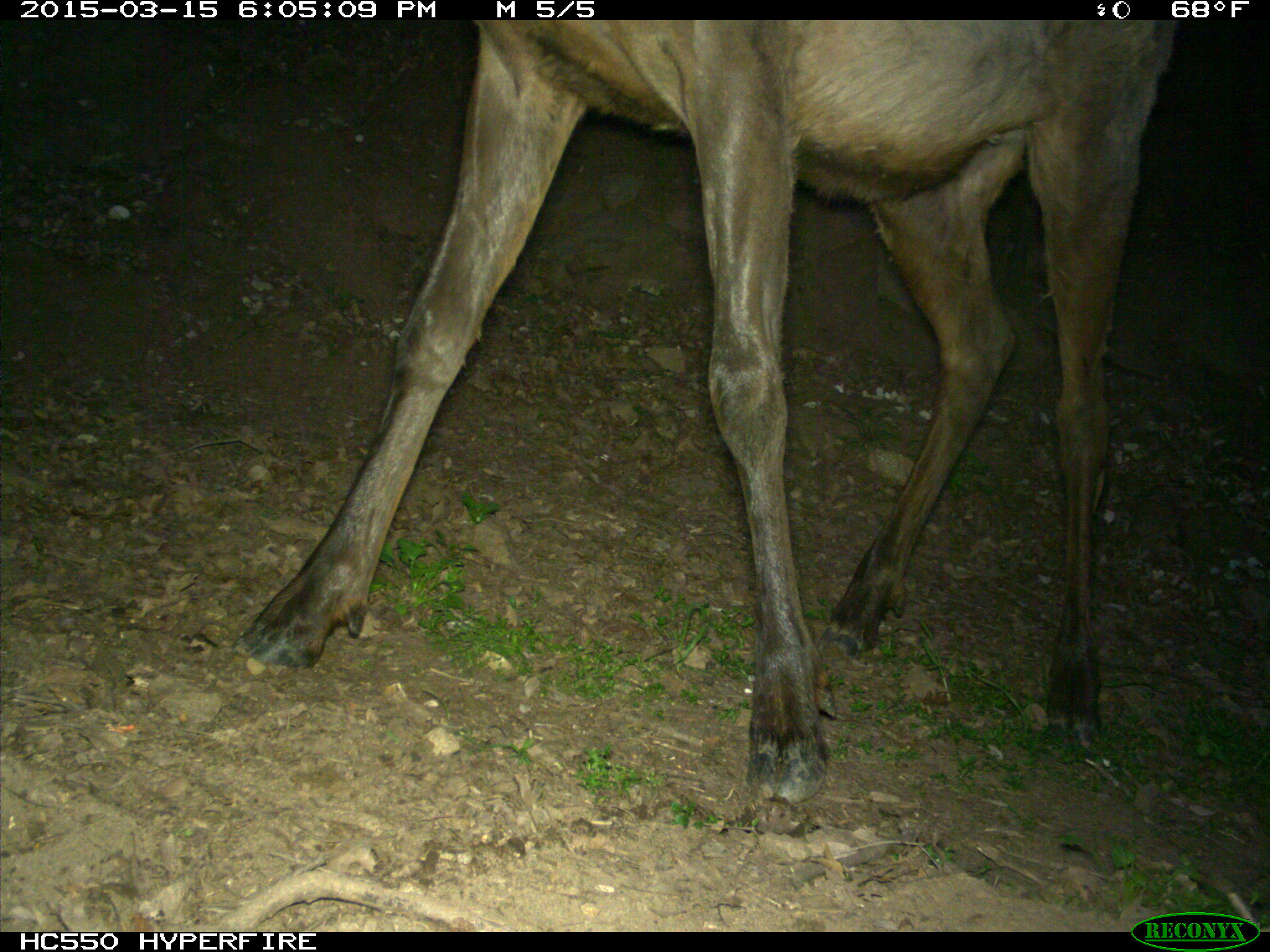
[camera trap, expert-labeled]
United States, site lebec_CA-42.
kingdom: Animalia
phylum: Chordata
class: Mammalia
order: Artiodactyla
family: Cervidae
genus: Cervus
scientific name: Cervus canadensis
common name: elk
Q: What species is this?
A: Cervus canadensis (elk).